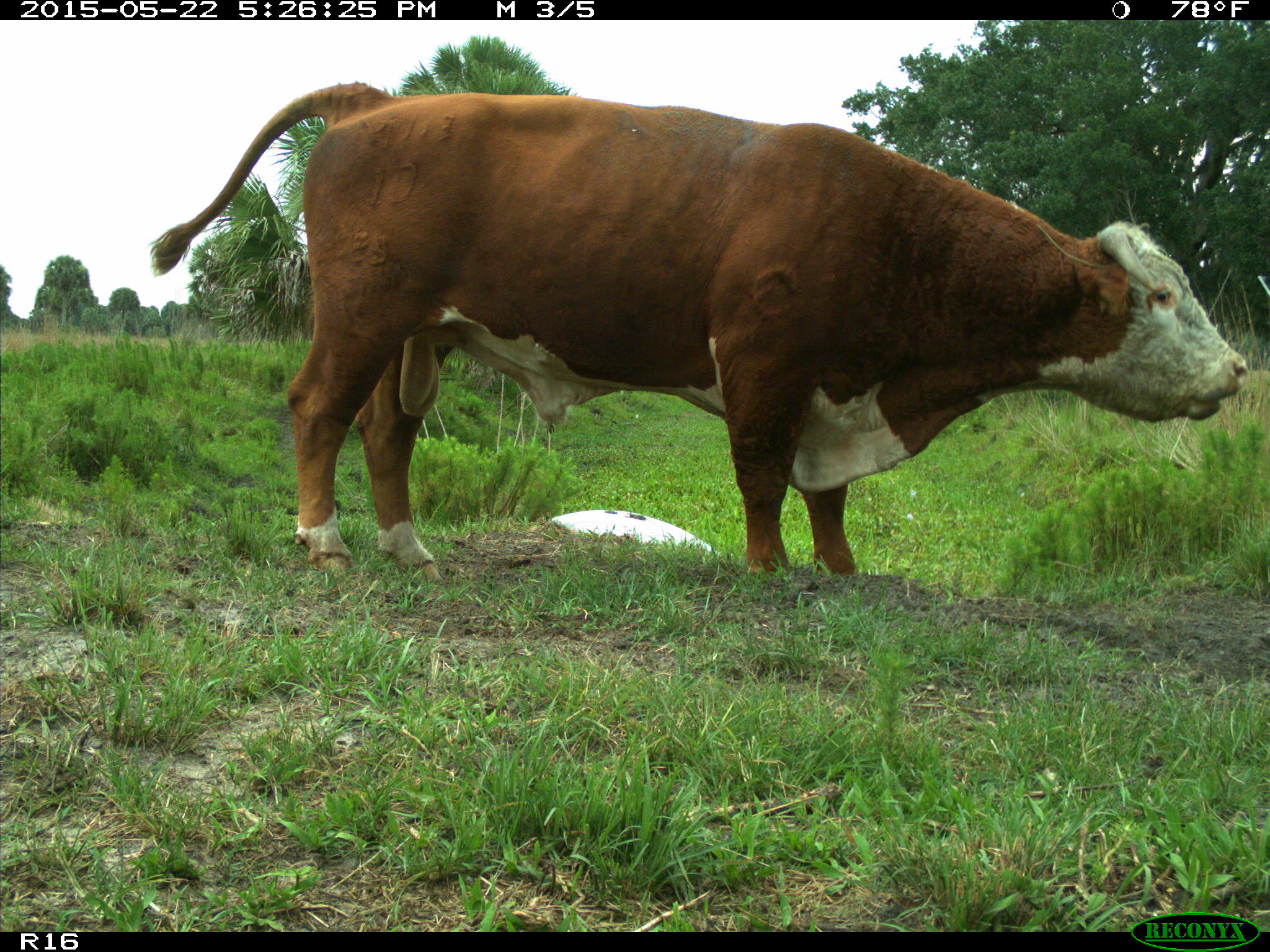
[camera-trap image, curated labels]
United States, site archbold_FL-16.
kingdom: Animalia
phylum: Chordata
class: Mammalia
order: Artiodactyla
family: Bovidae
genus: Bos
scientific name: Bos taurus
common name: domestic cow